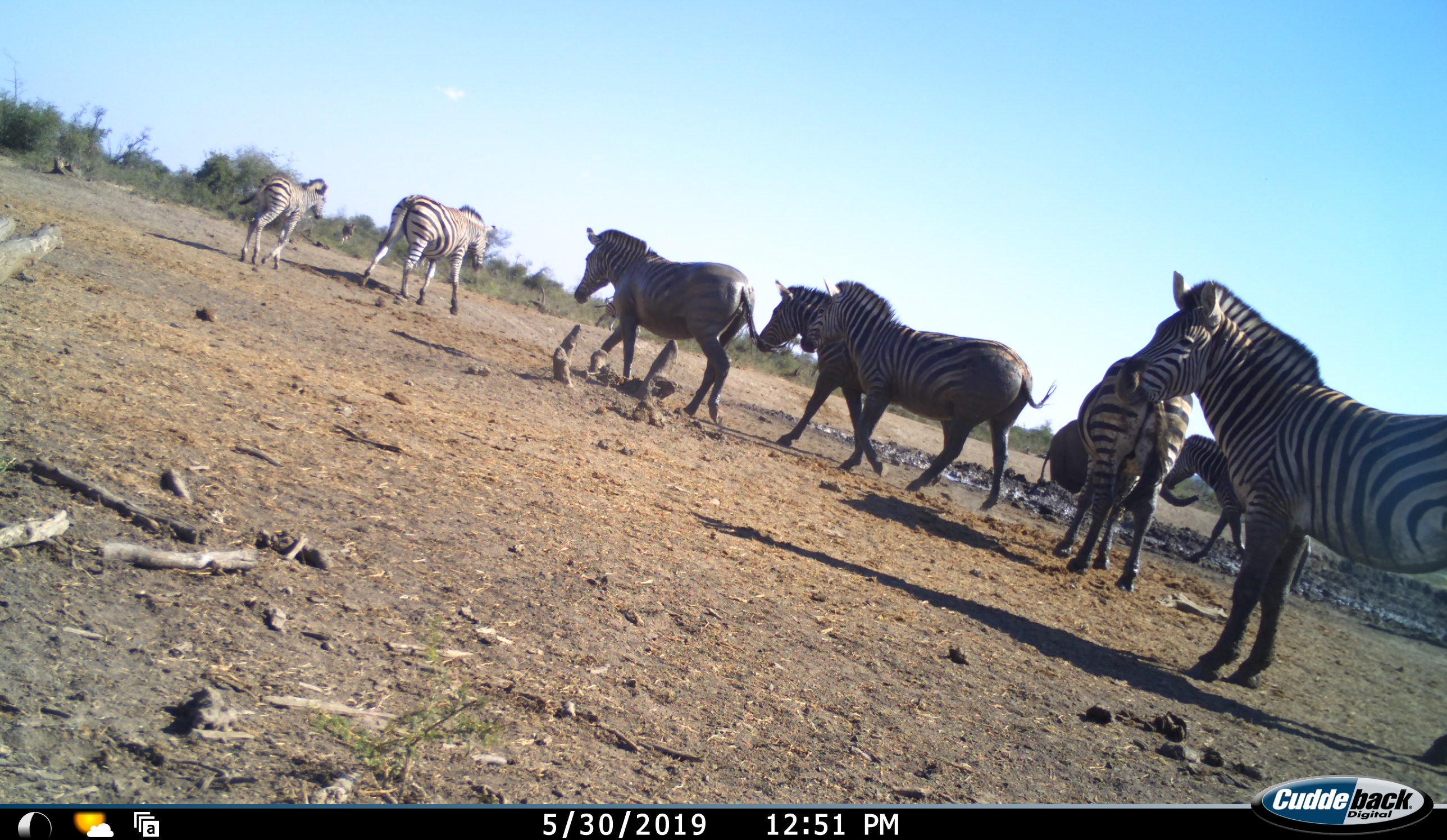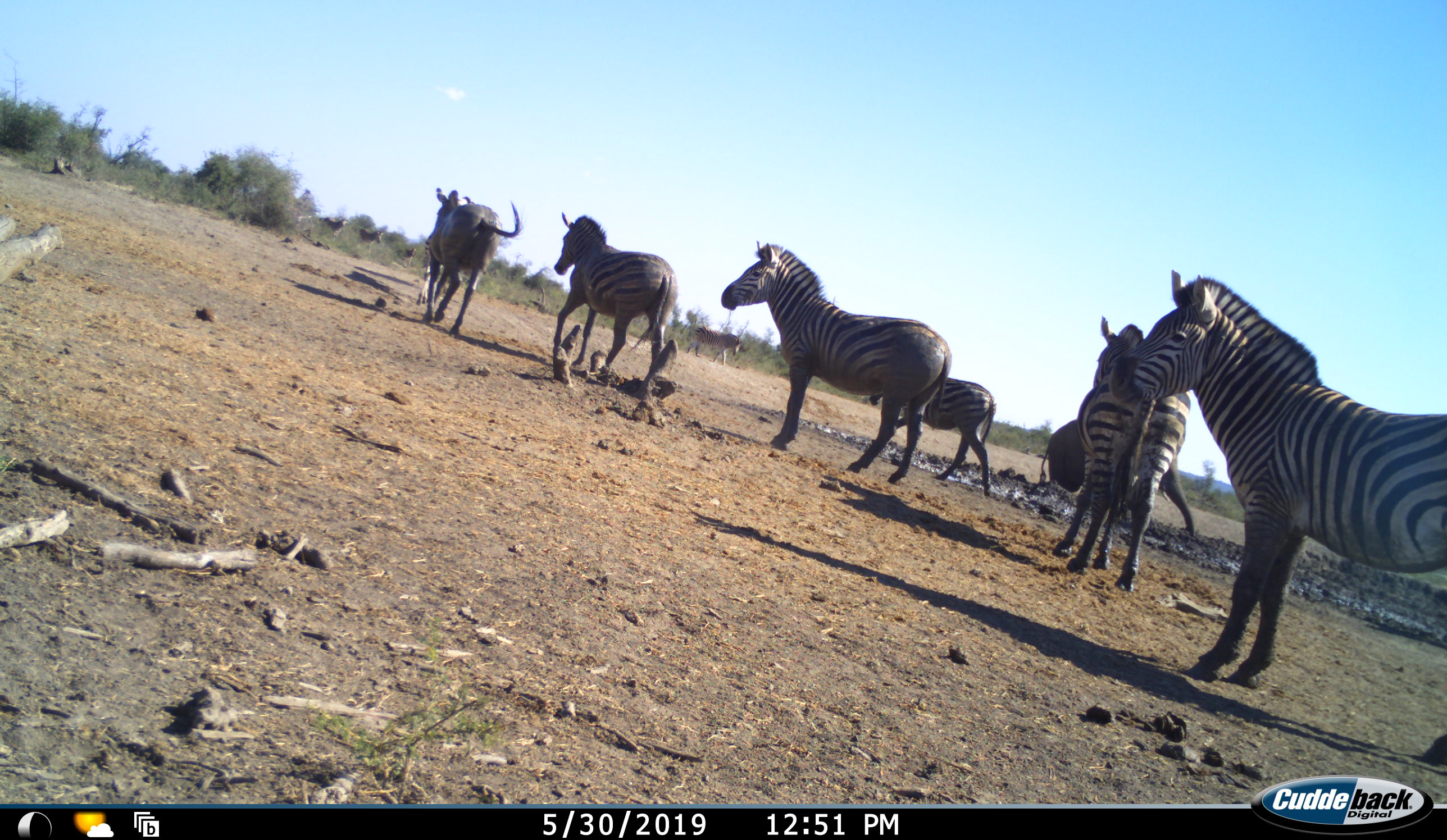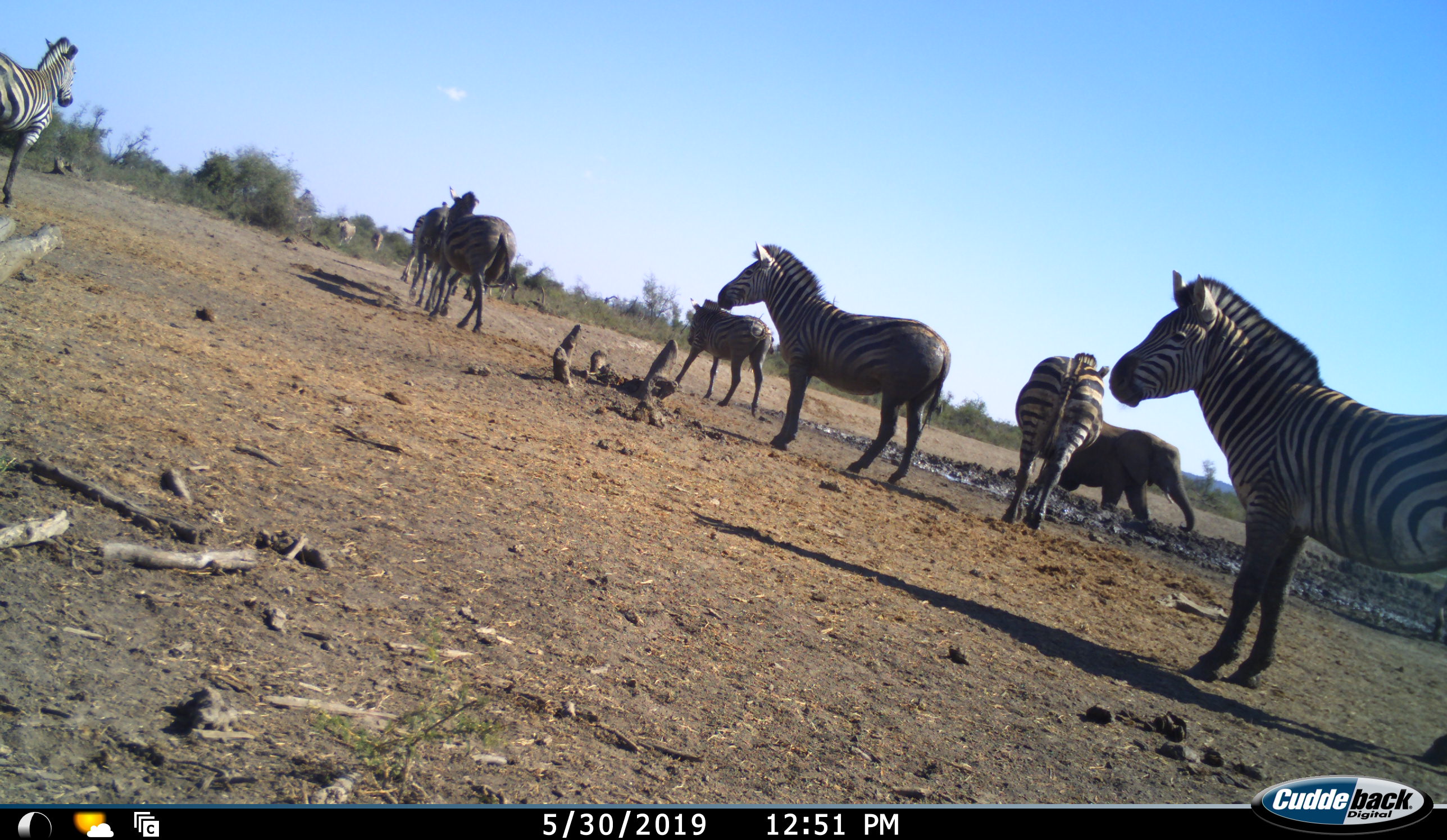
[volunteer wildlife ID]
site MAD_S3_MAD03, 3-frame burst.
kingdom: Animalia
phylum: Chordata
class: Mammalia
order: Proboscidea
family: Elephantidae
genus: Loxodonta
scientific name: Loxodonta africana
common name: african bush elephant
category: elephant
Elephant (african bush elephant) (Loxodonta africana), count 1. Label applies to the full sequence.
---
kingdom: Animalia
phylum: Chordata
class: Mammalia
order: Perissodactyla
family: Equidae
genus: Equus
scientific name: Equus quagga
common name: plains zebra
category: zebraplains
Zebraplains (plains zebra) (Equus quagga), count 10. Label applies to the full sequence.